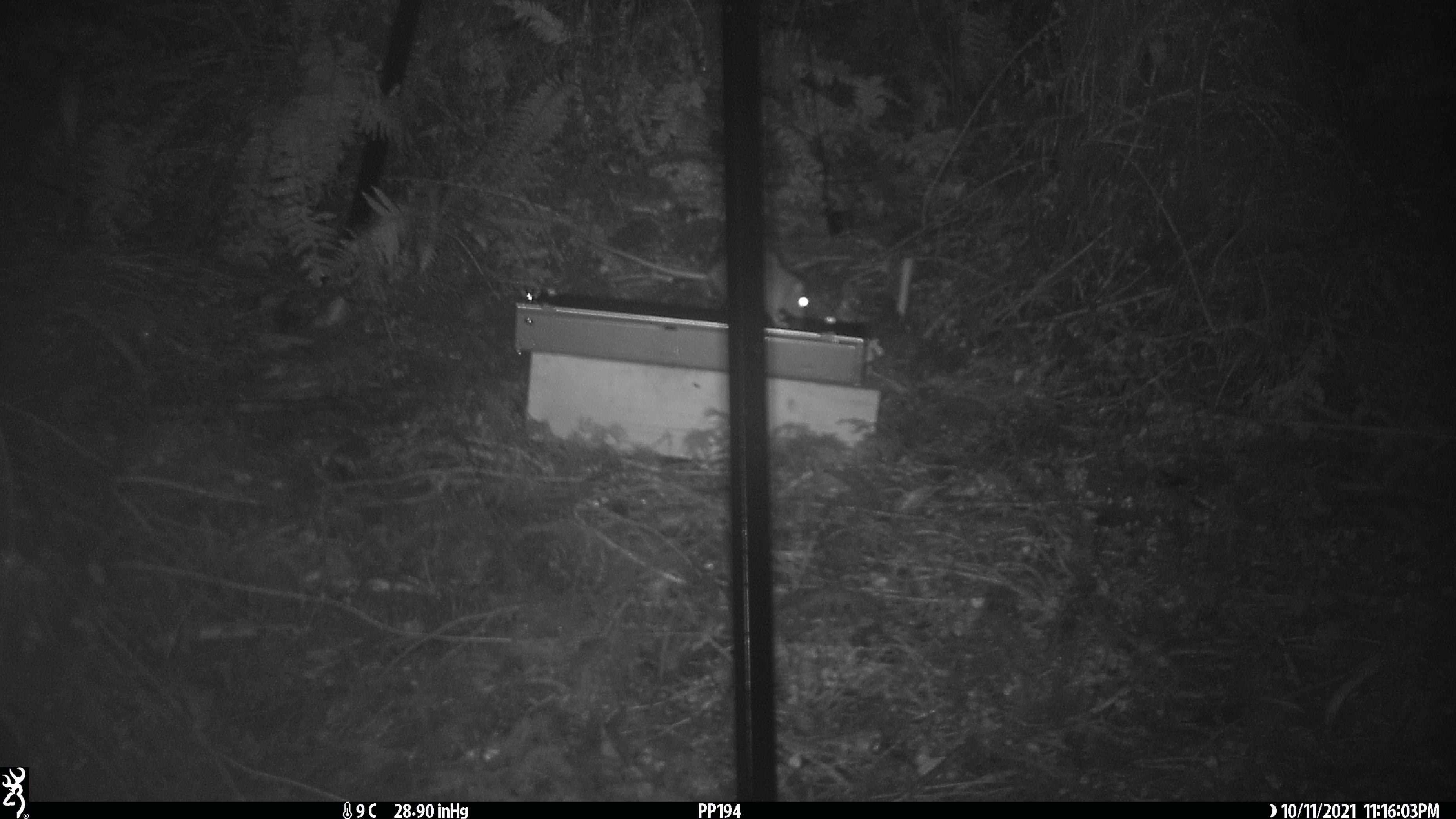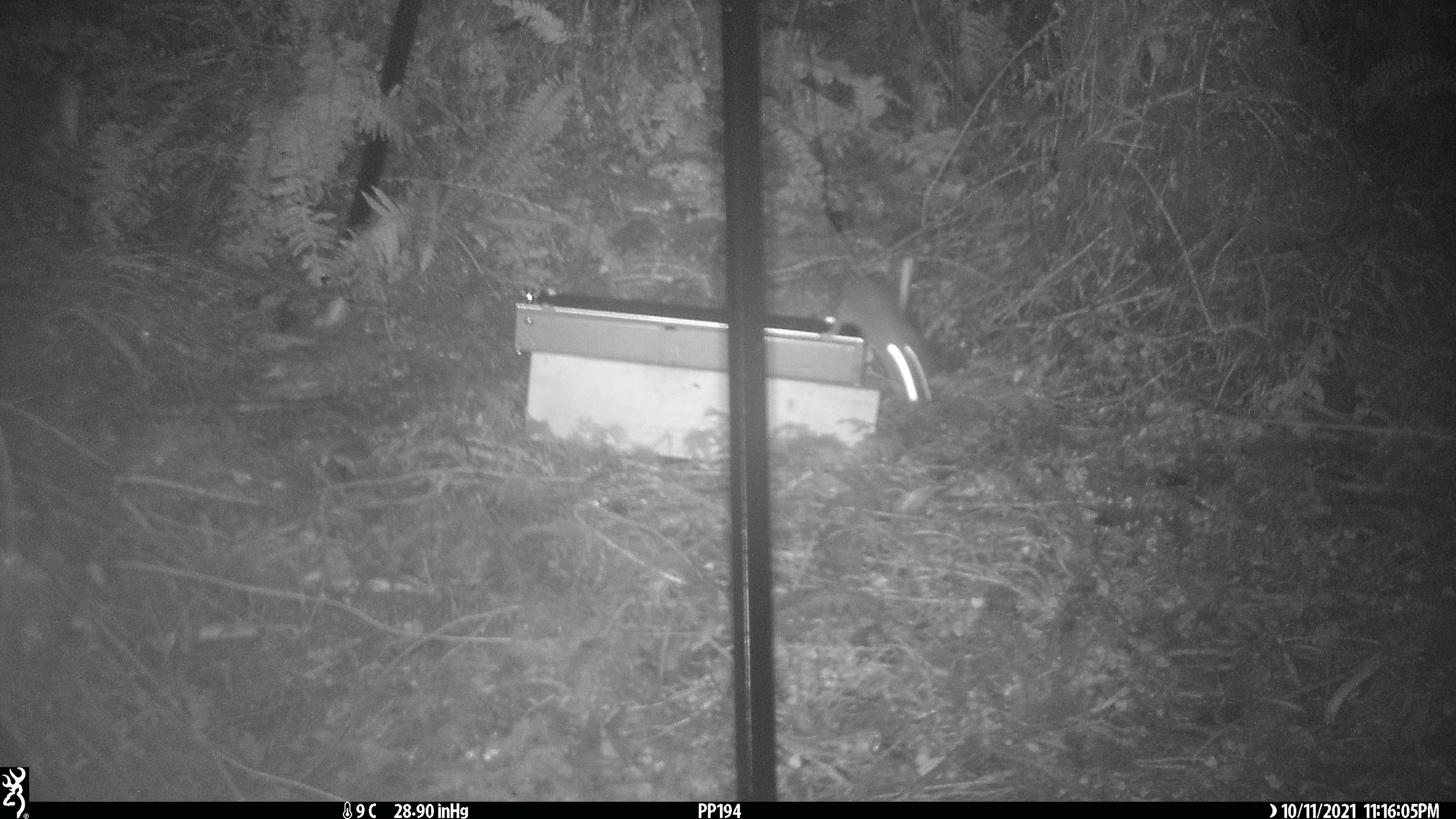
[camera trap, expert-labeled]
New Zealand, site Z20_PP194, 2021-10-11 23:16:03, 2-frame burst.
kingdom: Animalia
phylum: Chordata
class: Mammalia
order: Rodentia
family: Muridae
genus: Rattus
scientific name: Rattus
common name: rat